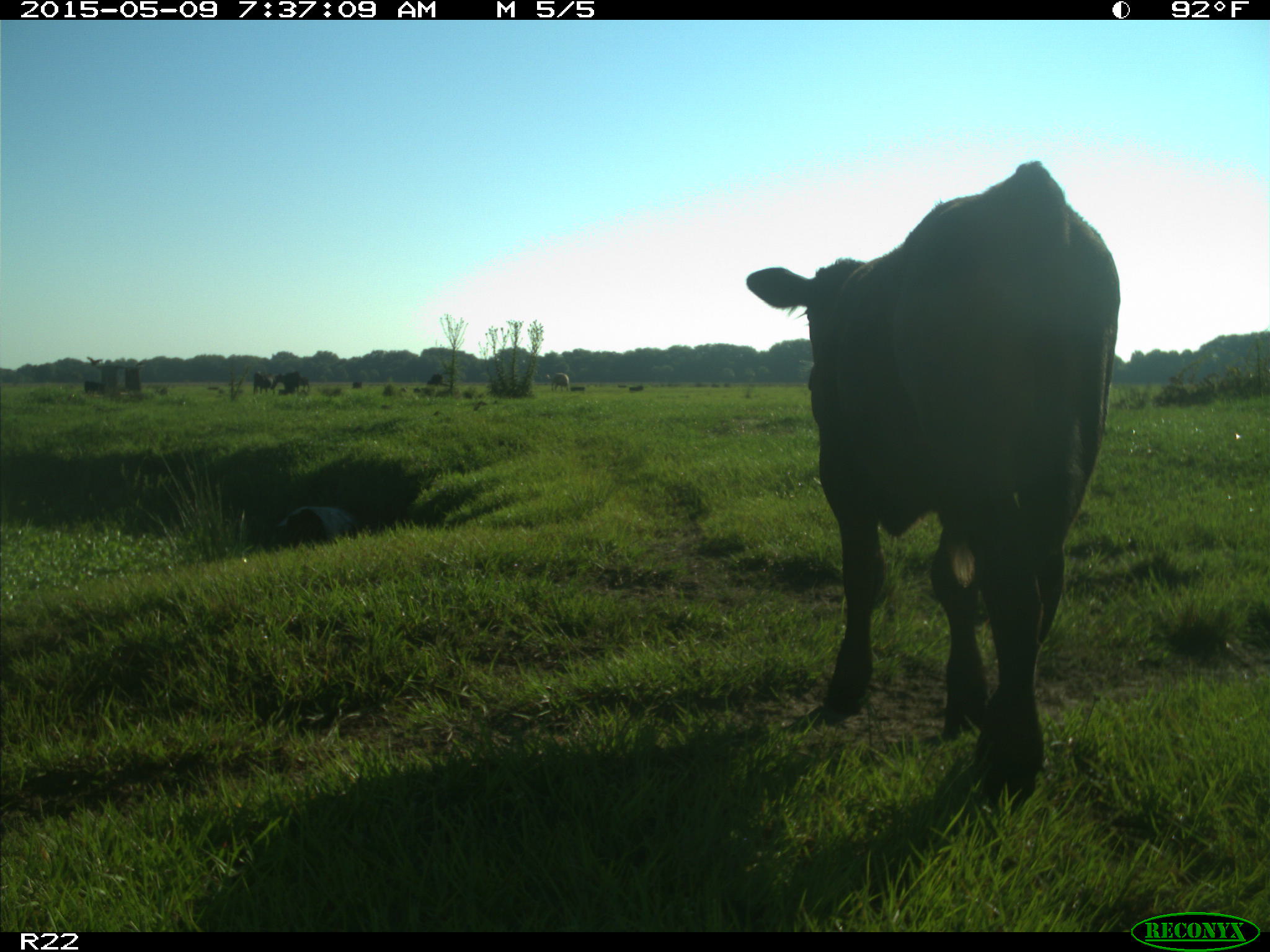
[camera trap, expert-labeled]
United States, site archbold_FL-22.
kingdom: Animalia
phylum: Chordata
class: Mammalia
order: Artiodactyla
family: Bovidae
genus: Bos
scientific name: Bos taurus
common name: domestic cow